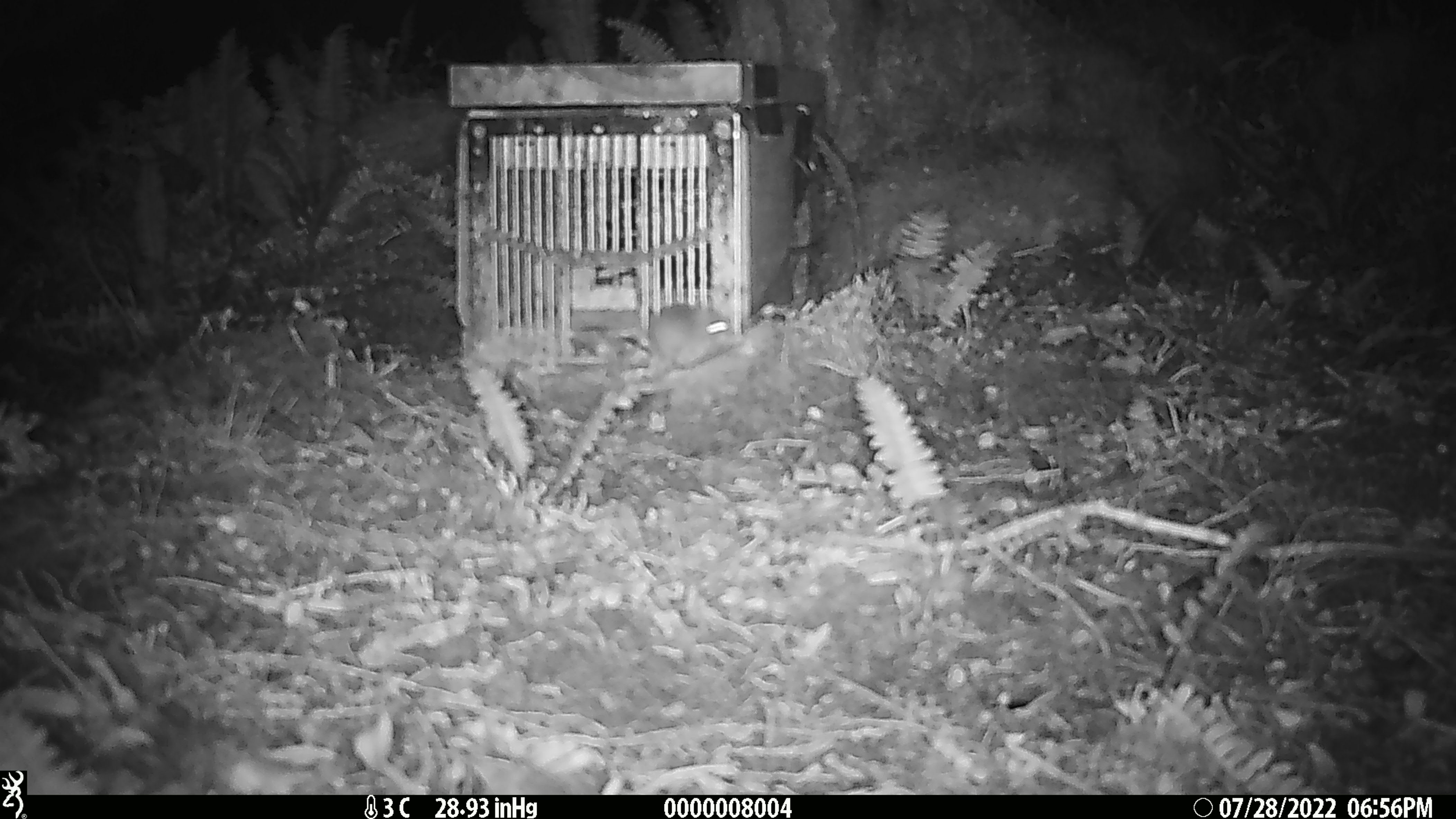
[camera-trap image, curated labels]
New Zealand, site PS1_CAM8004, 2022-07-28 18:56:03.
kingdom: Animalia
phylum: Chordata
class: Mammalia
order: Rodentia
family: Muridae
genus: Mus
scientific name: Mus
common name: mouse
Mouse (Mus).